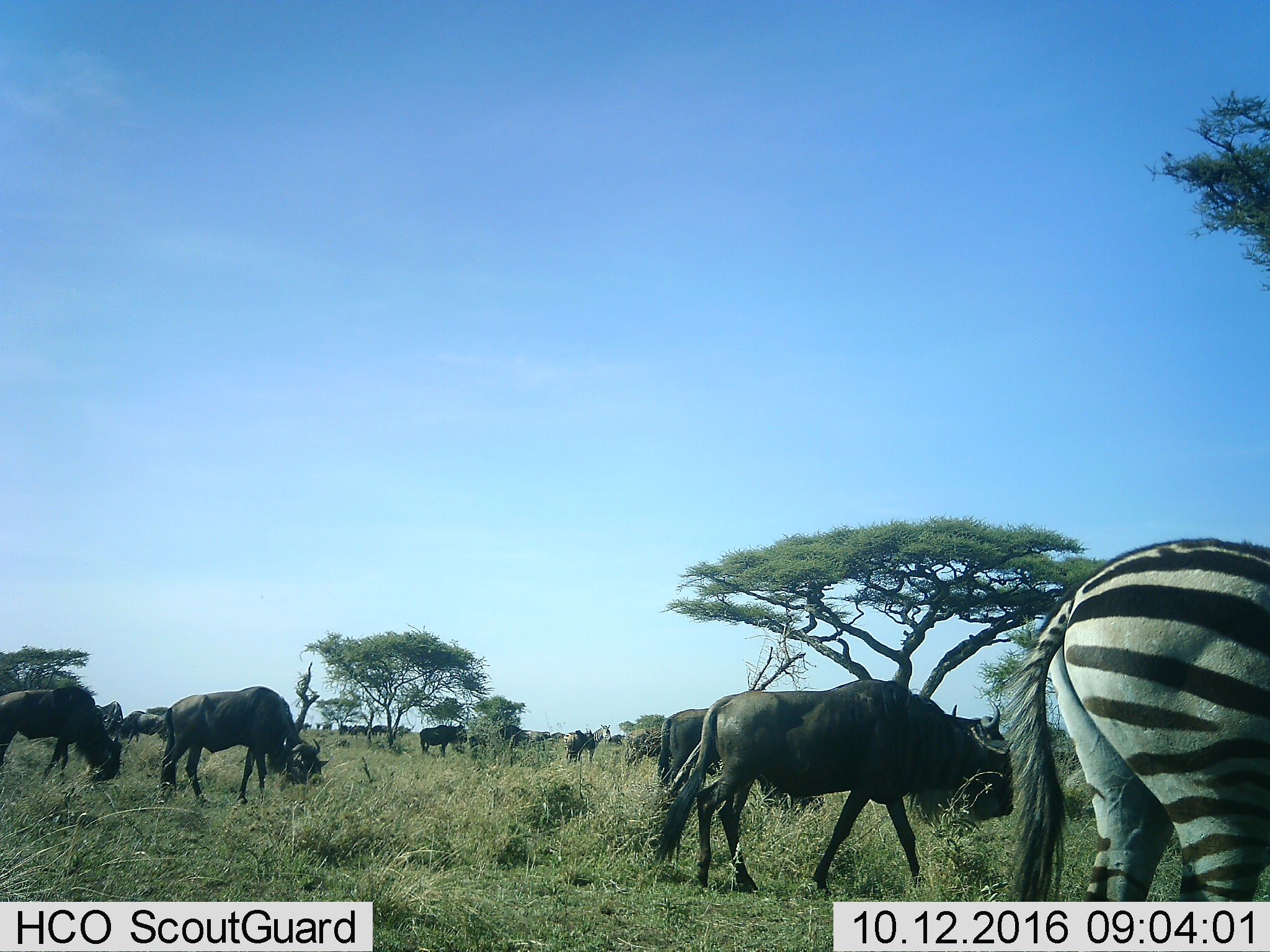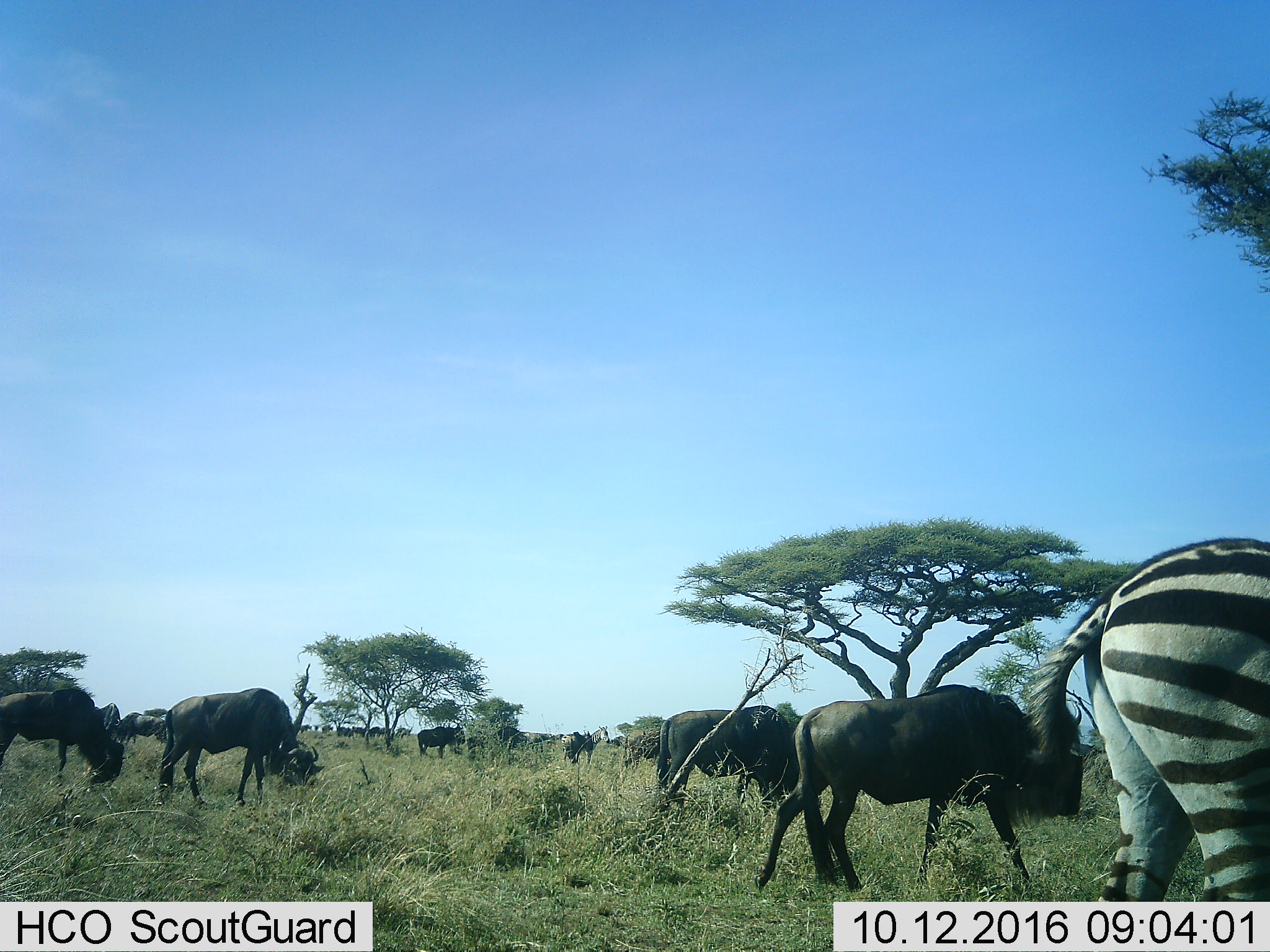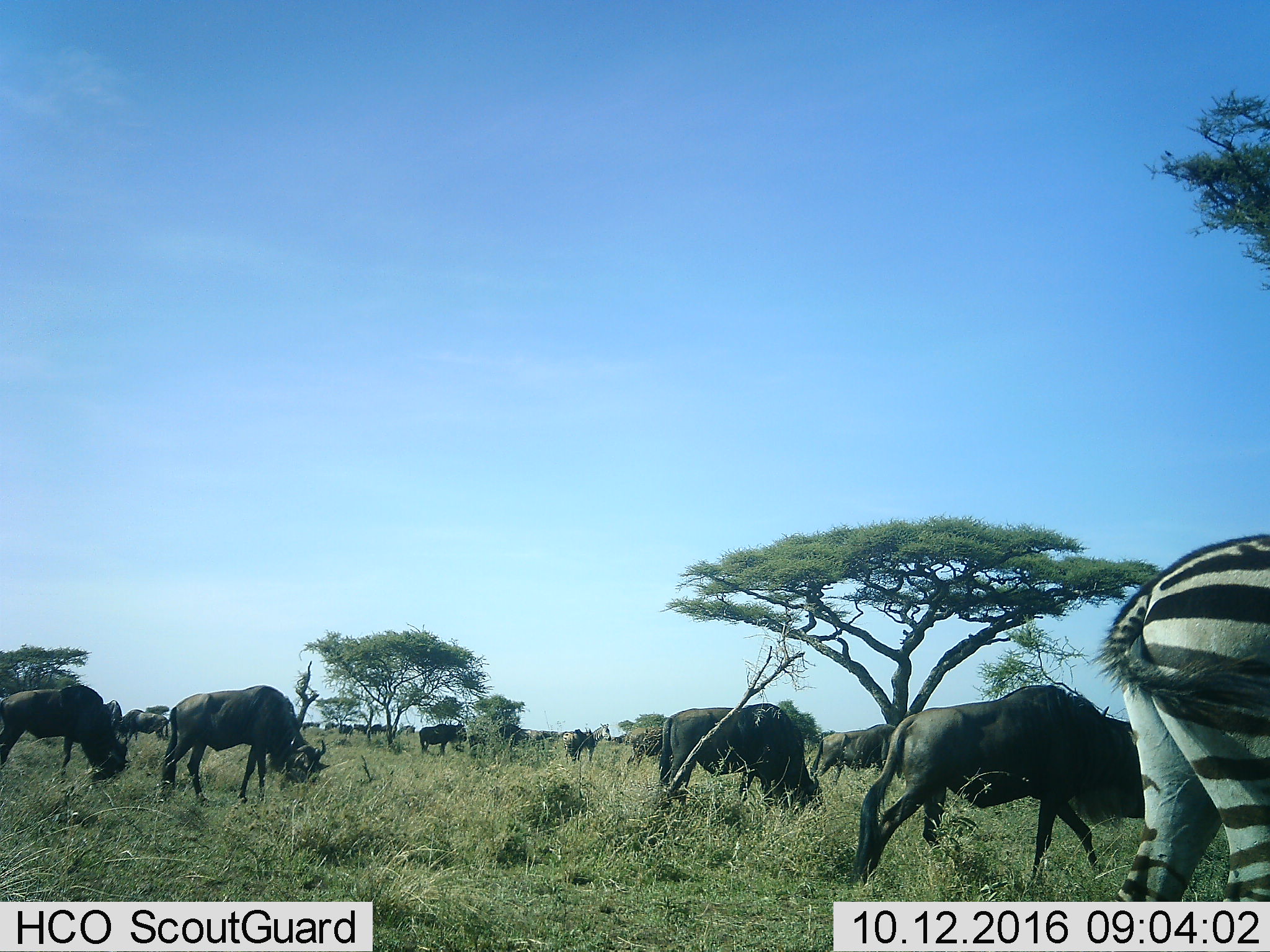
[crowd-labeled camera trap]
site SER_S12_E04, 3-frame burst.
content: unidentified animal